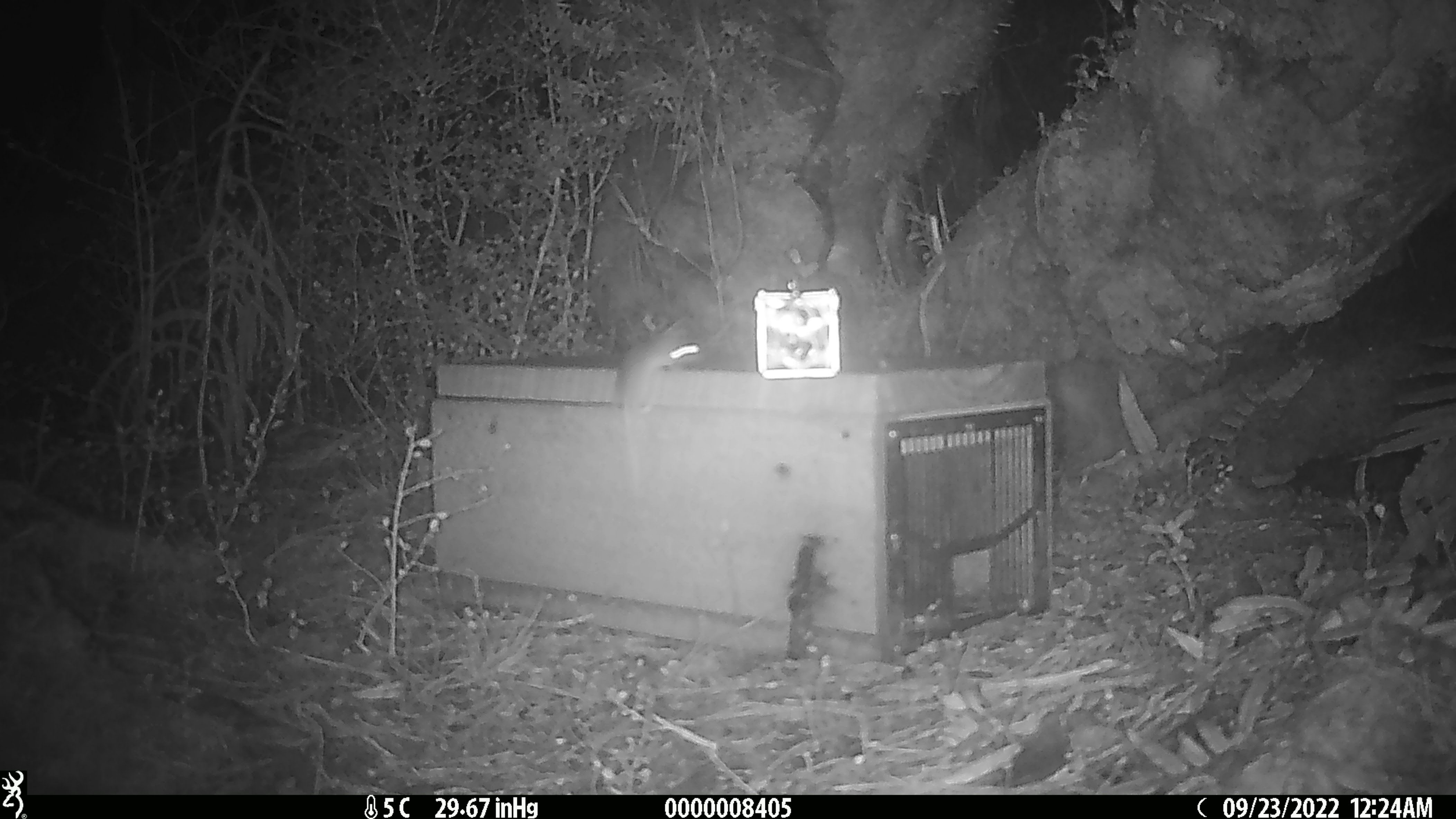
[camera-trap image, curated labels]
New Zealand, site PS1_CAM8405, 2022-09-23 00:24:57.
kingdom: Animalia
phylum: Chordata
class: Mammalia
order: Rodentia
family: Muridae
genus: Mus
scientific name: Mus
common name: mouse